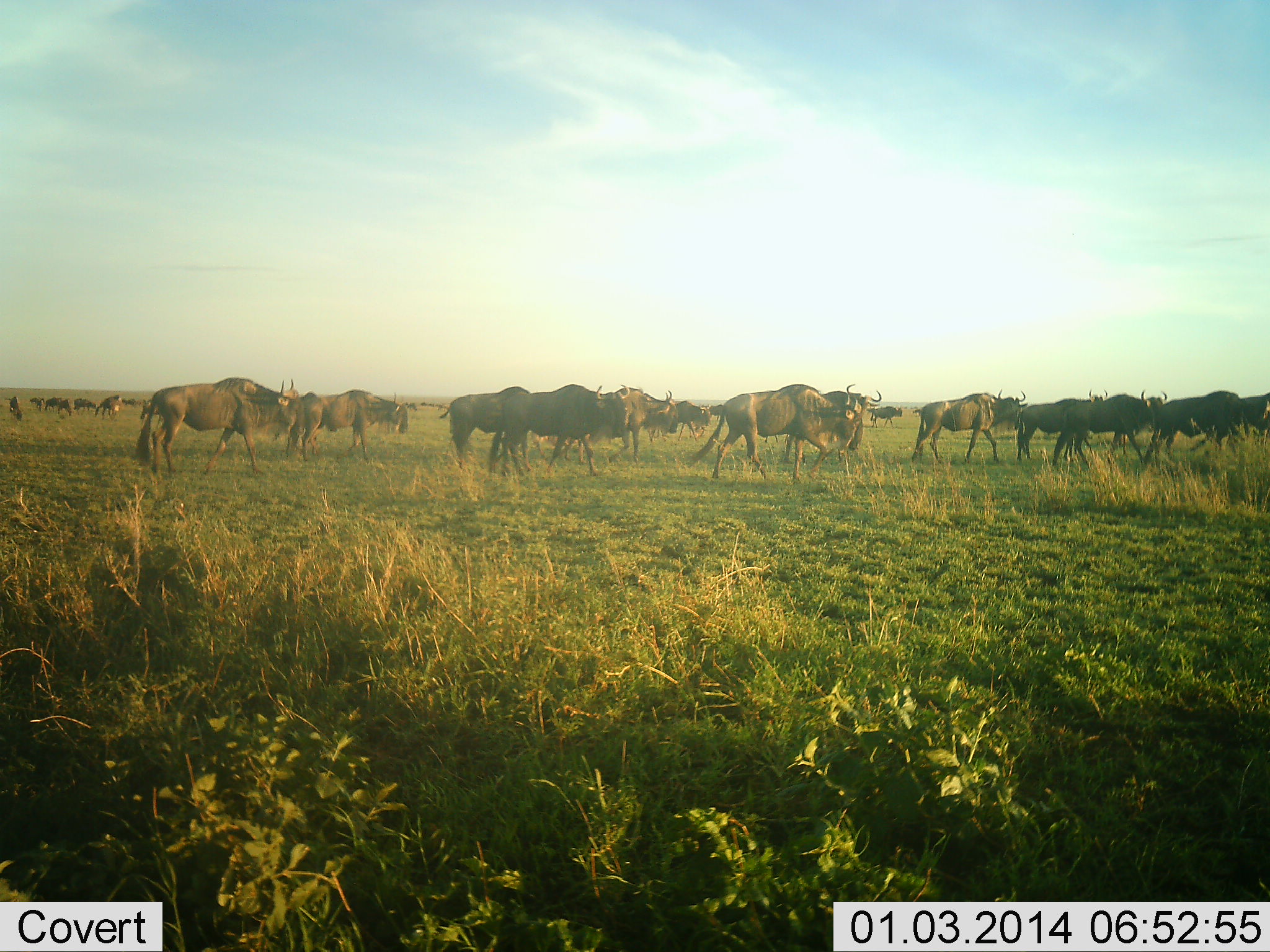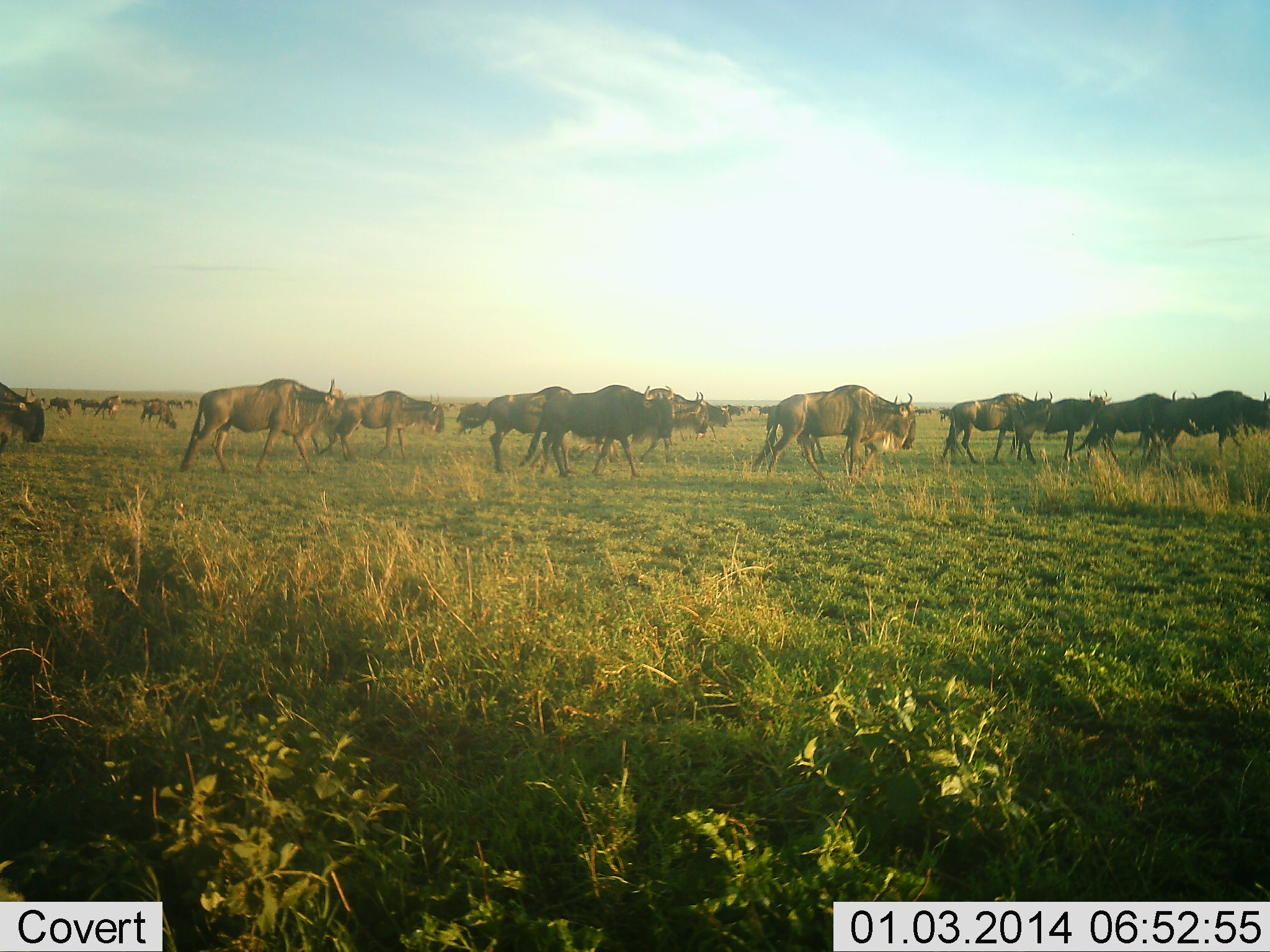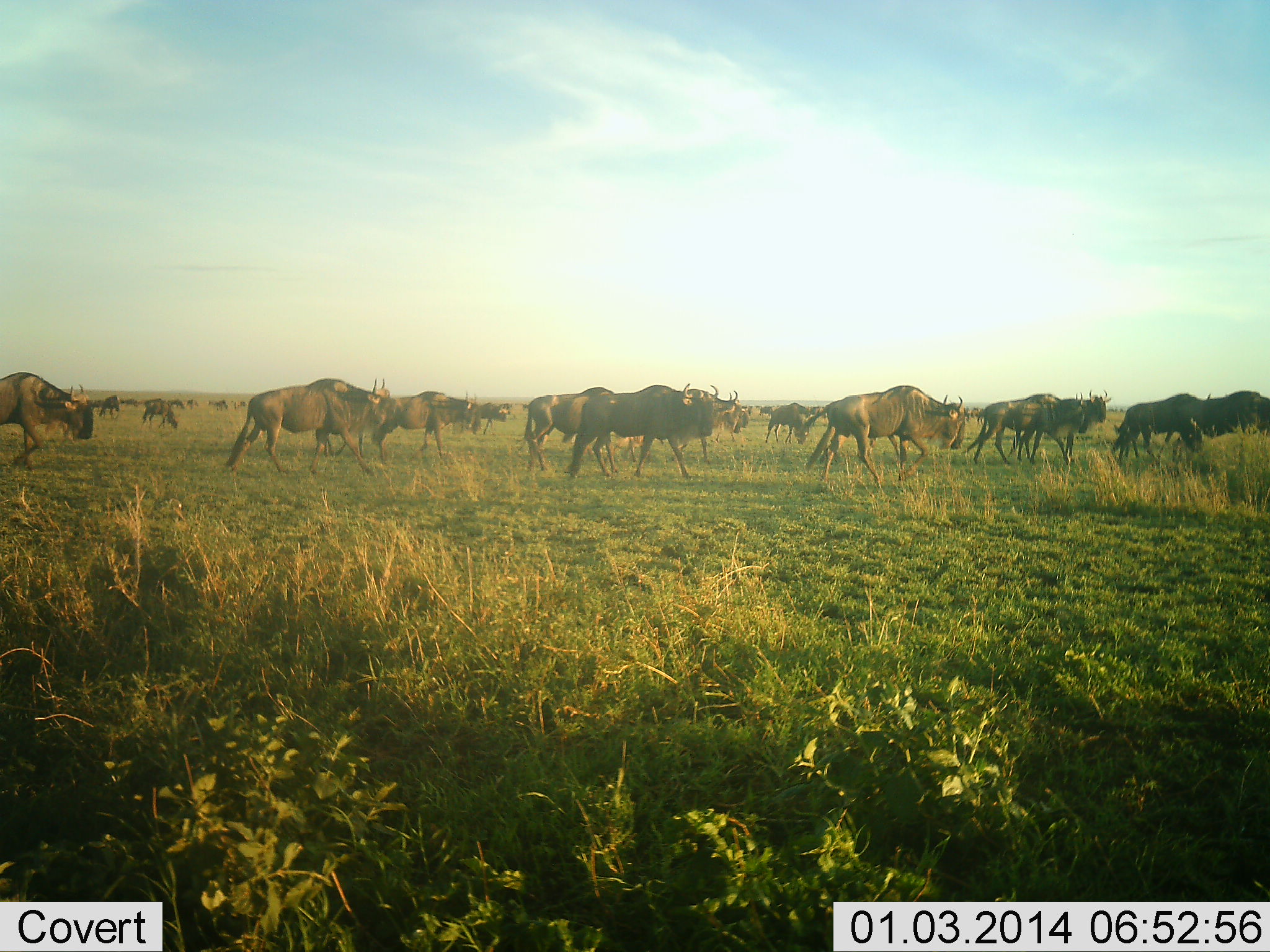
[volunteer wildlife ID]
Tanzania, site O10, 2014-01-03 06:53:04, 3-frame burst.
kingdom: Animalia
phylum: Chordata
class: Mammalia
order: Artiodactyla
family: Bovidae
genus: Connochaetes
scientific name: Connochaetes taurinus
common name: blue wildebeest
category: wildebeest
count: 11-50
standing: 0%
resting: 0%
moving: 100%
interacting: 0%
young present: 0%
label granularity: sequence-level